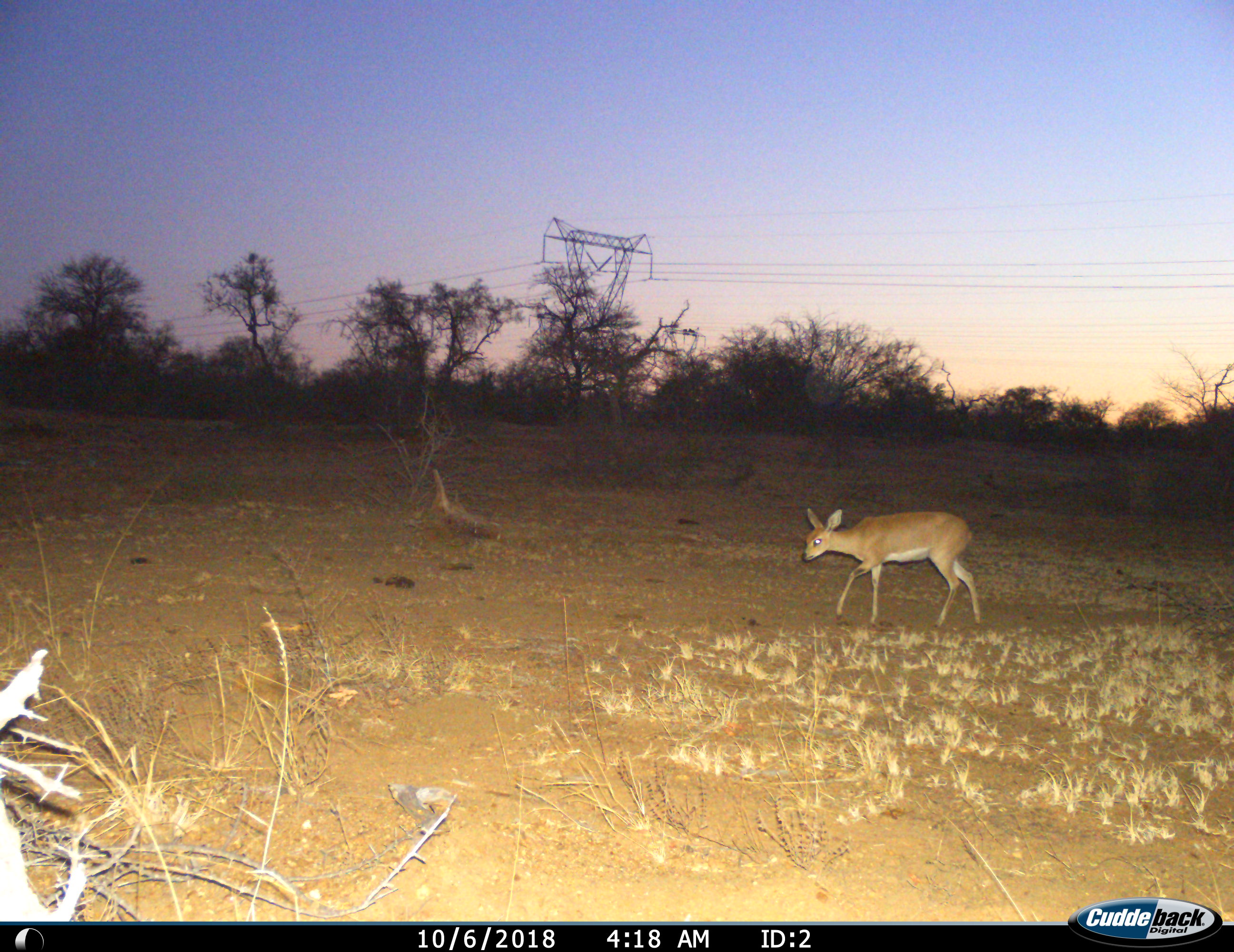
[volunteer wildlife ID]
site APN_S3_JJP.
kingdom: Animalia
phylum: Chordata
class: Mammalia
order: Artiodactyla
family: Bovidae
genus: Raphicerus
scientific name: Raphicerus campestris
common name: steenbok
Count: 1.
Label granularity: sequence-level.